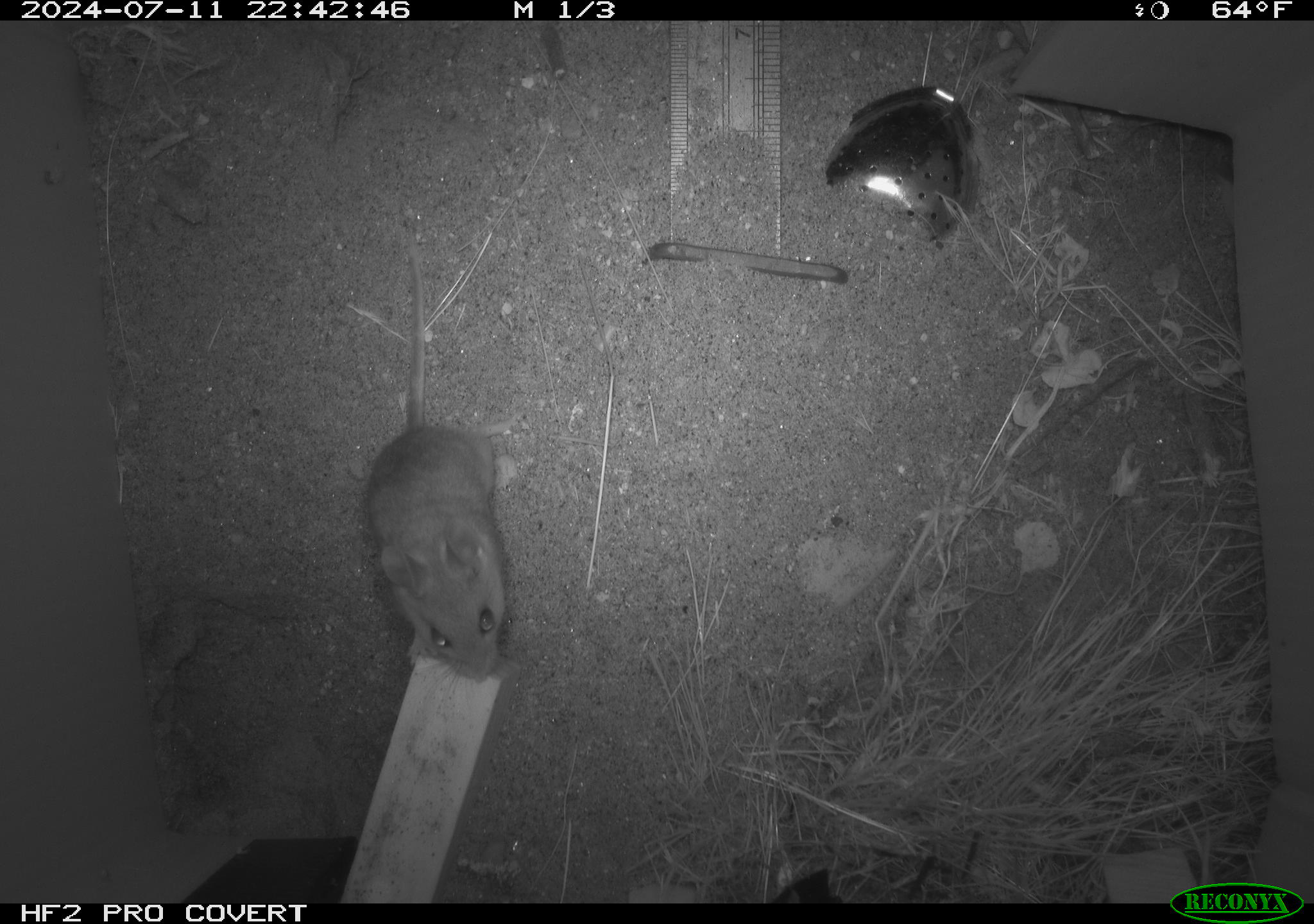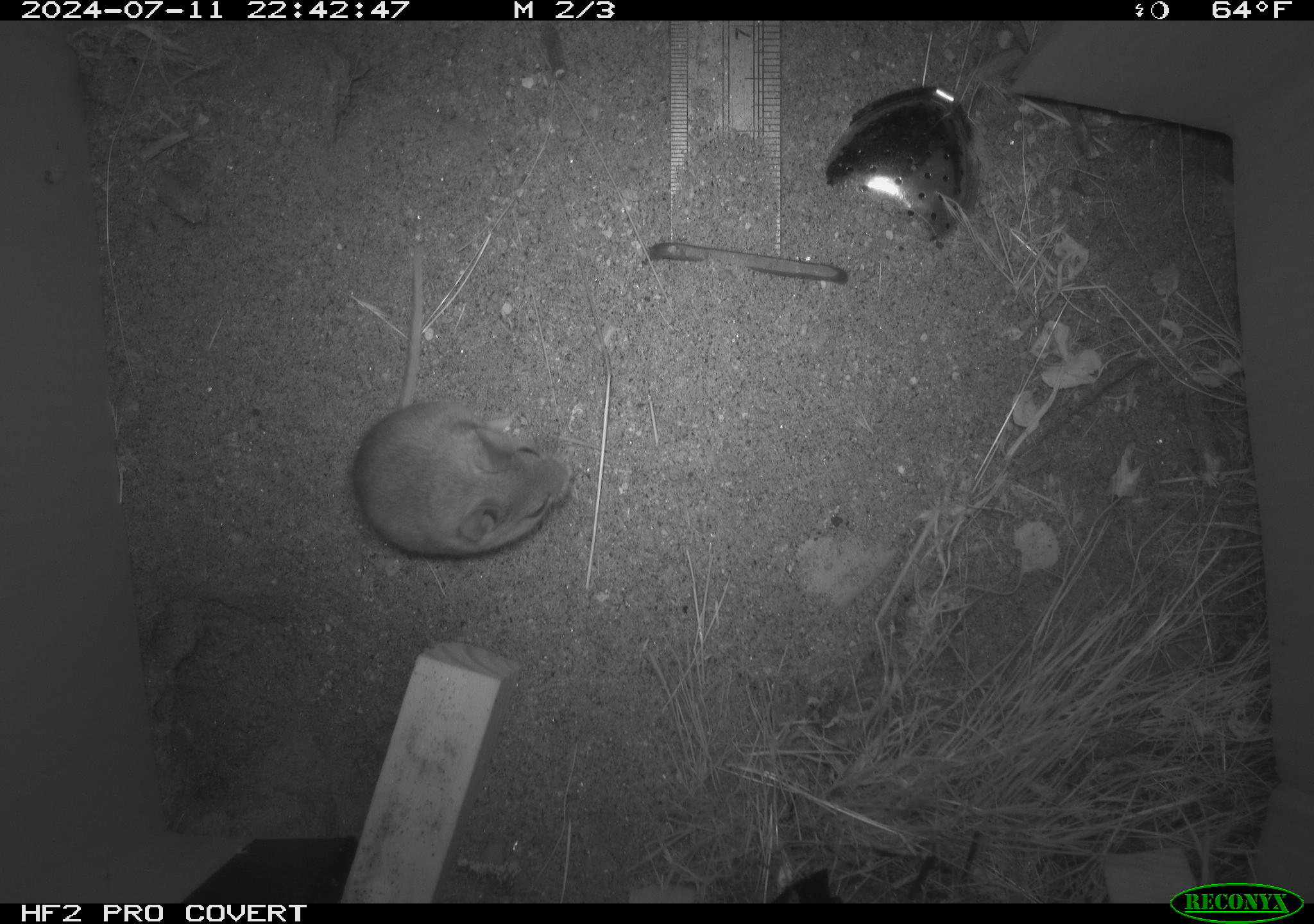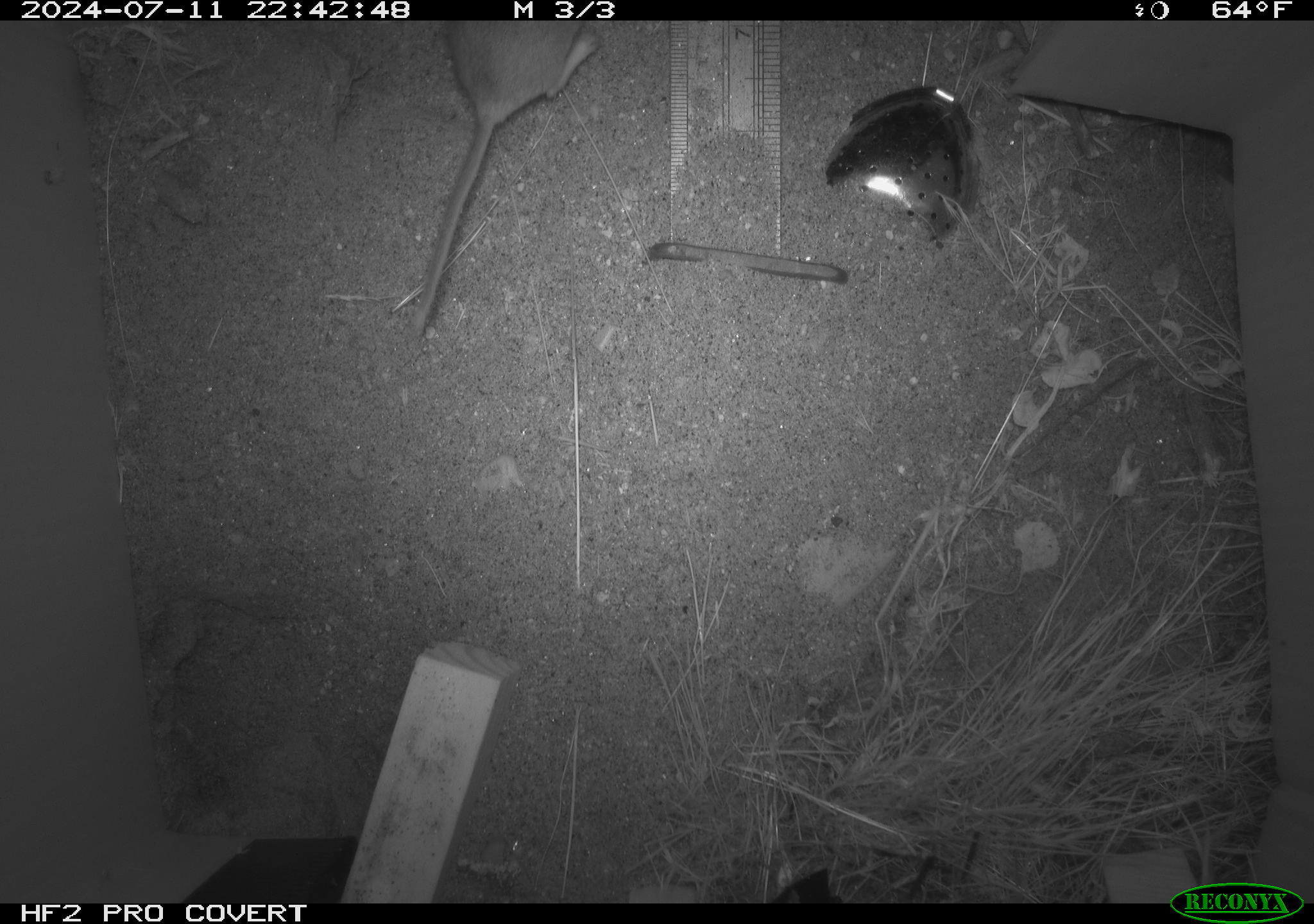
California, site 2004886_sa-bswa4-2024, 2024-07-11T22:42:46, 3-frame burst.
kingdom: Animalia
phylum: Chordata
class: Mammalia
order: Rodentia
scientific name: Rodentia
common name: rodent